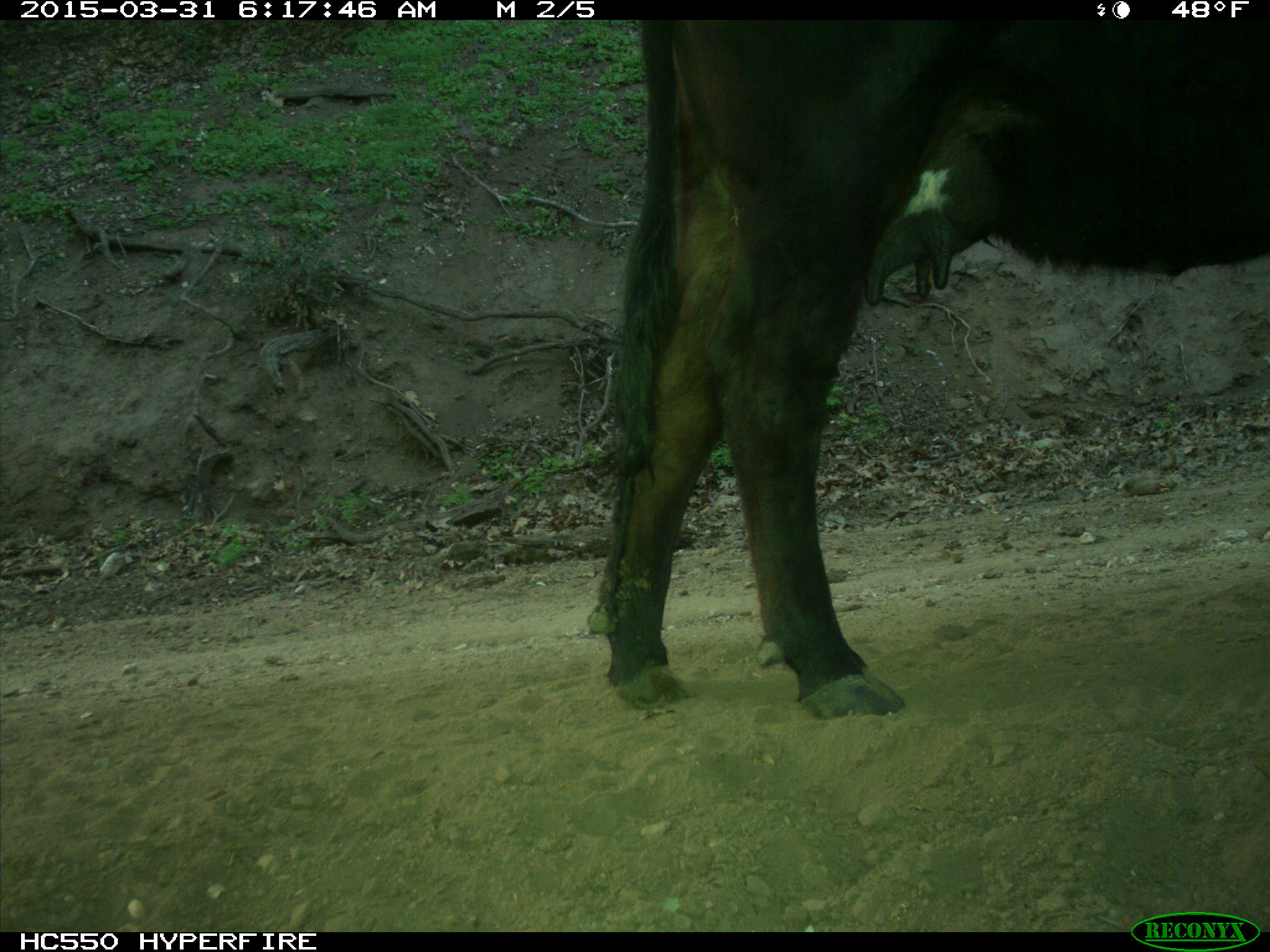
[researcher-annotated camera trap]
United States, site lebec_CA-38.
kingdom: Animalia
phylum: Chordata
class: Mammalia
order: Artiodactyla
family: Bovidae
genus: Bos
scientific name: Bos taurus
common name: domestic cow